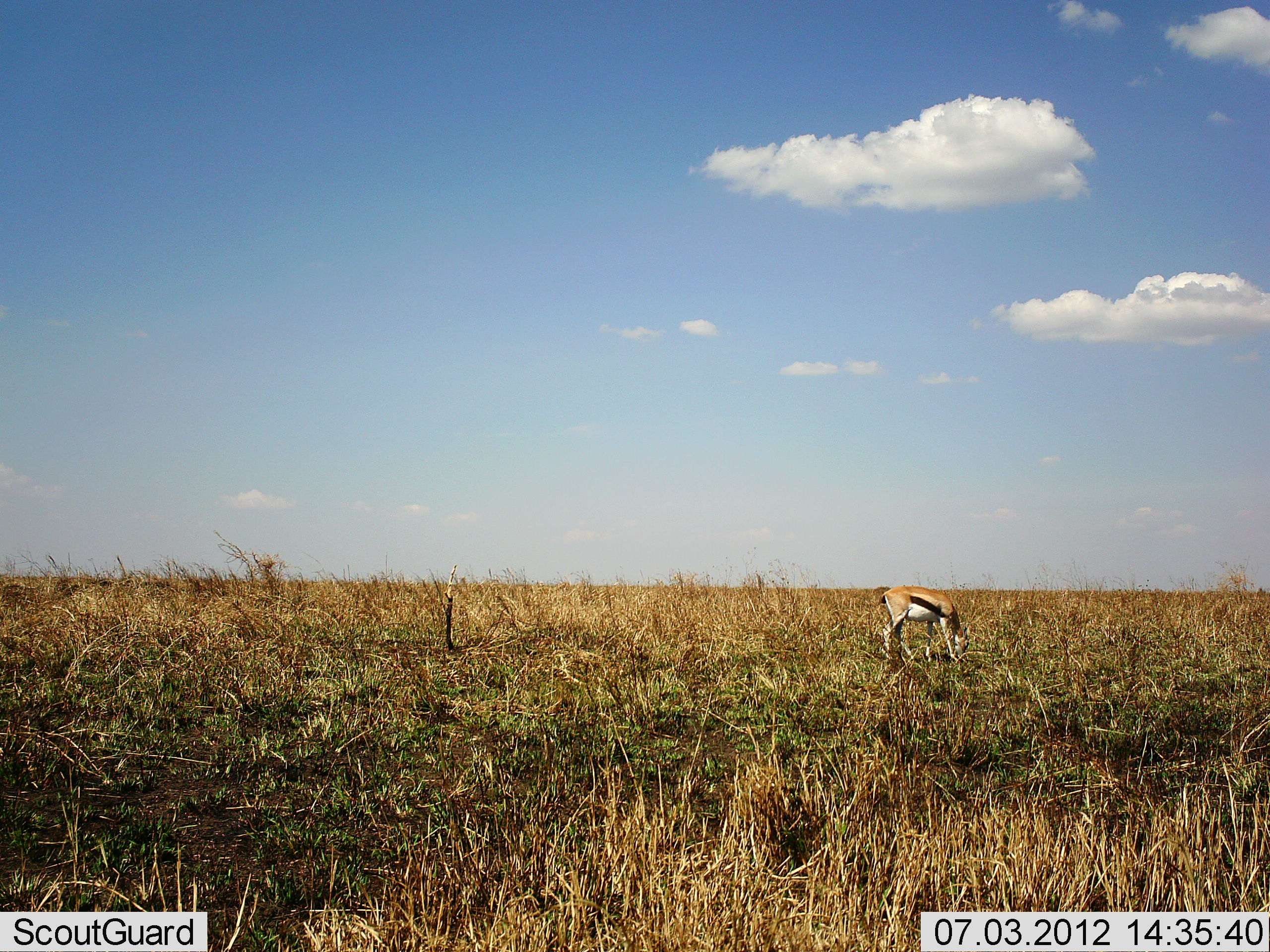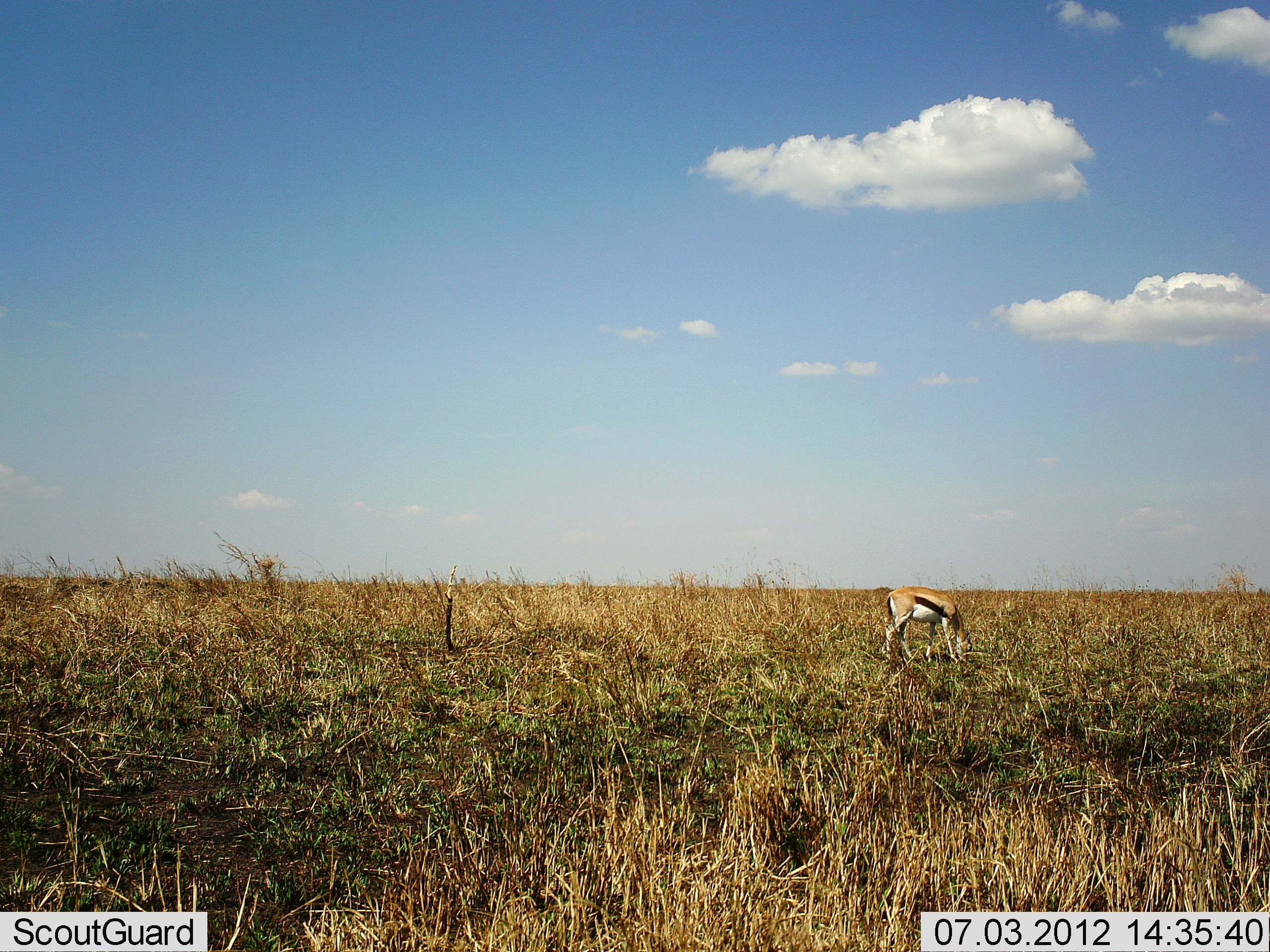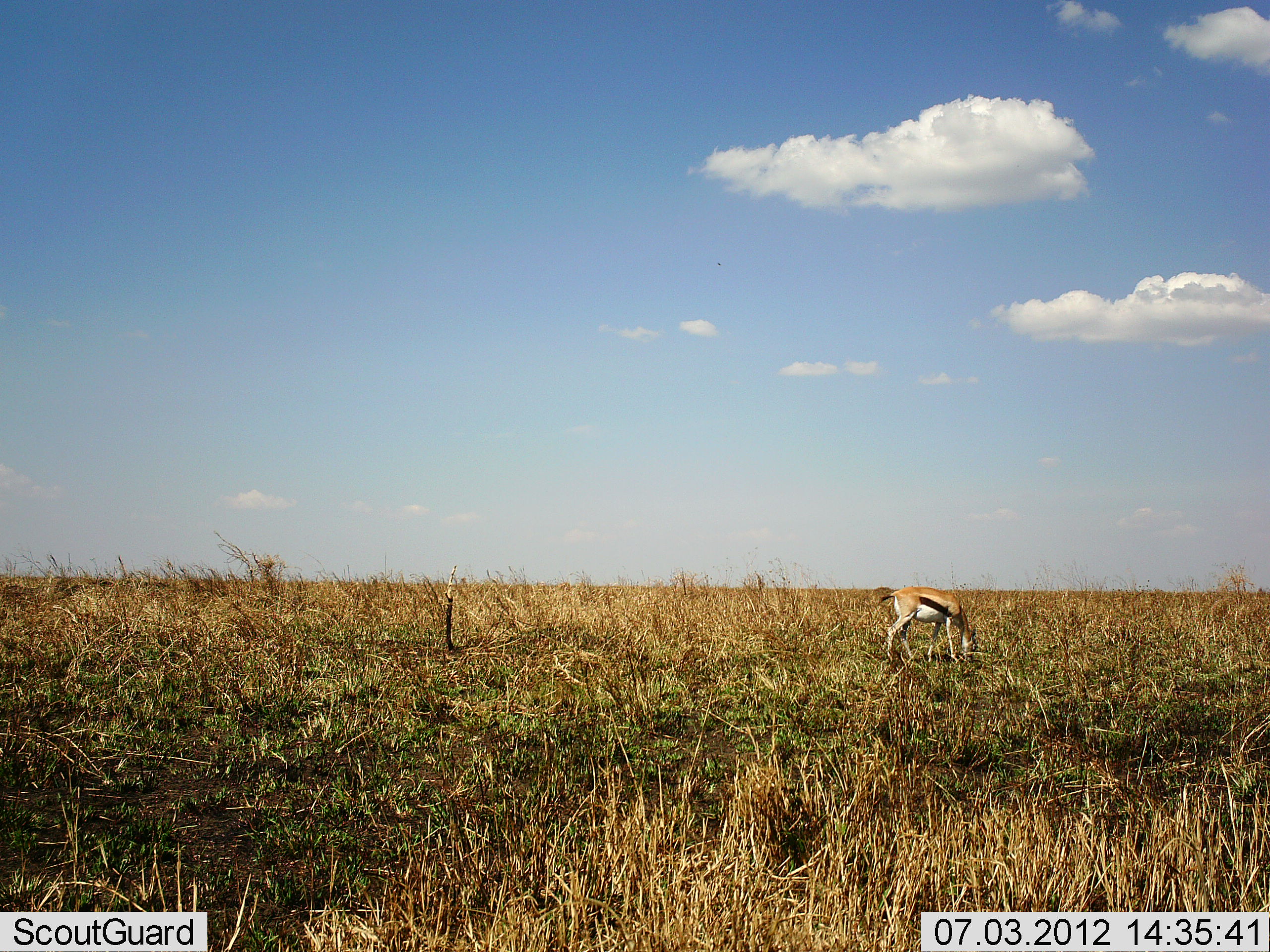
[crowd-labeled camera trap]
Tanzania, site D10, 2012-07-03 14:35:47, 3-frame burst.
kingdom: Animalia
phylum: Chordata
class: Mammalia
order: Artiodactyla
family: Bovidae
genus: Eudorcas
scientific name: Eudorcas thomsonii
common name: thomson's gazelle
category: gazellethomsons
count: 1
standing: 20%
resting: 0%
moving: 0%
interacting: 0%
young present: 0%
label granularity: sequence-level